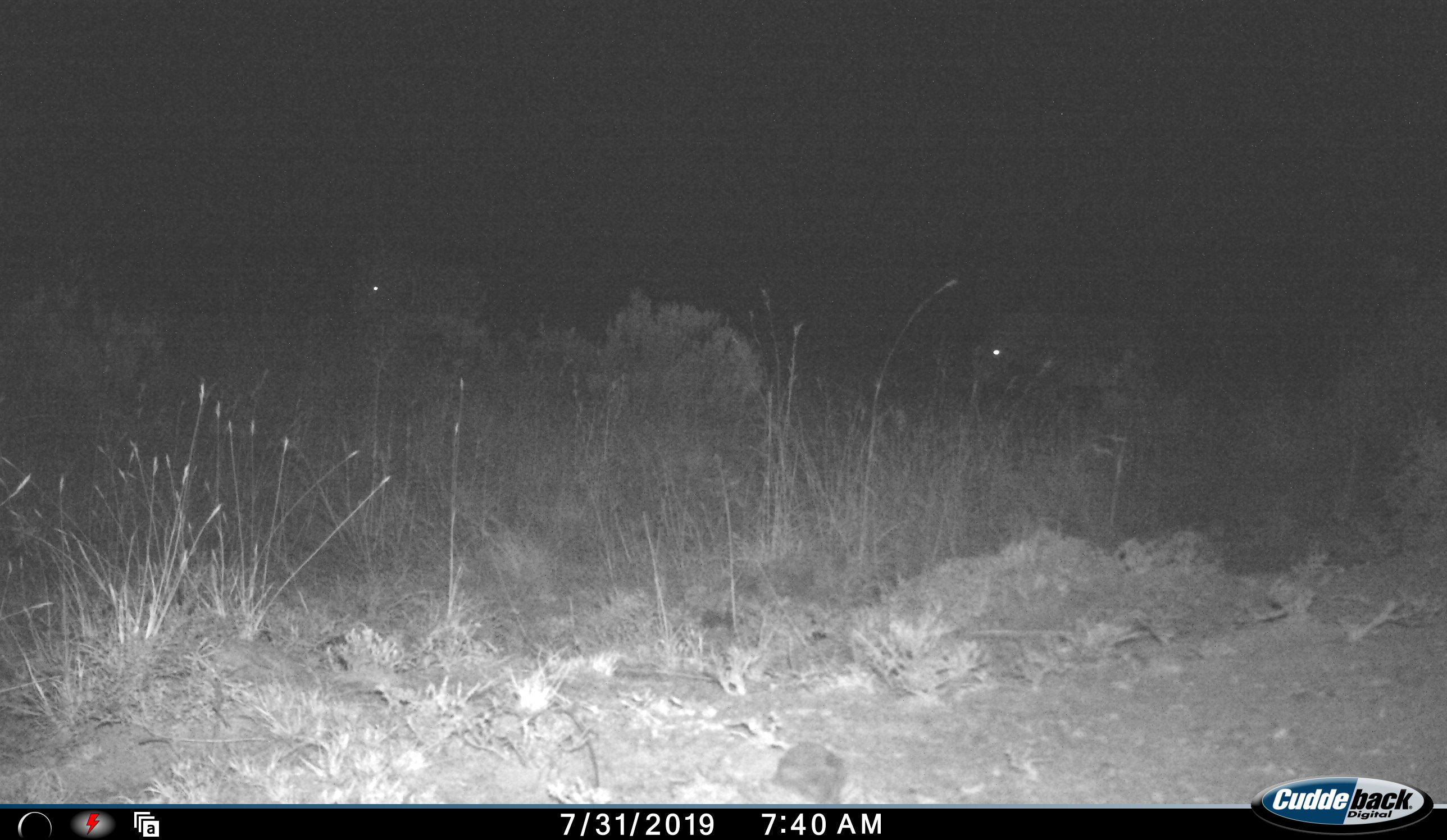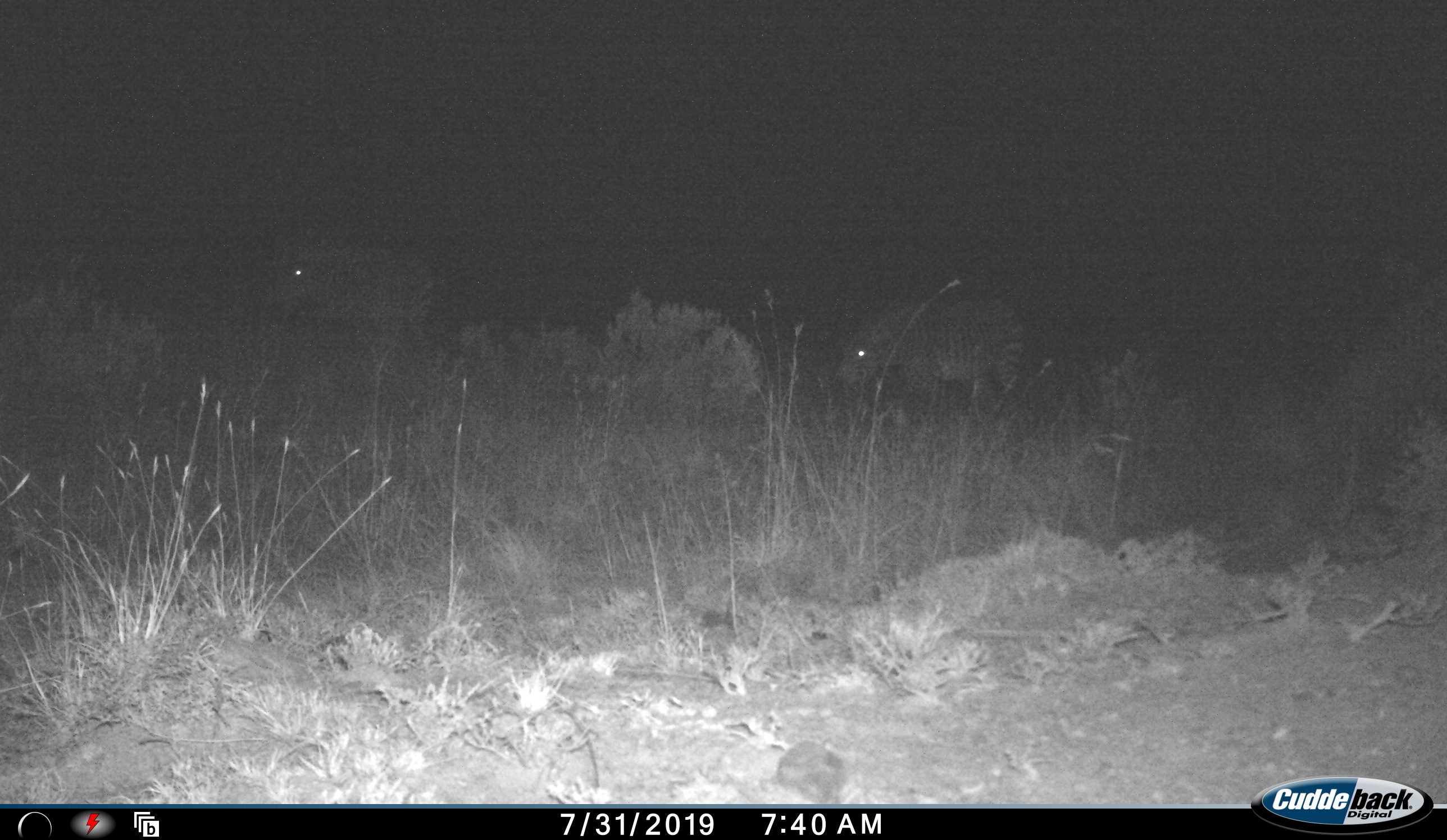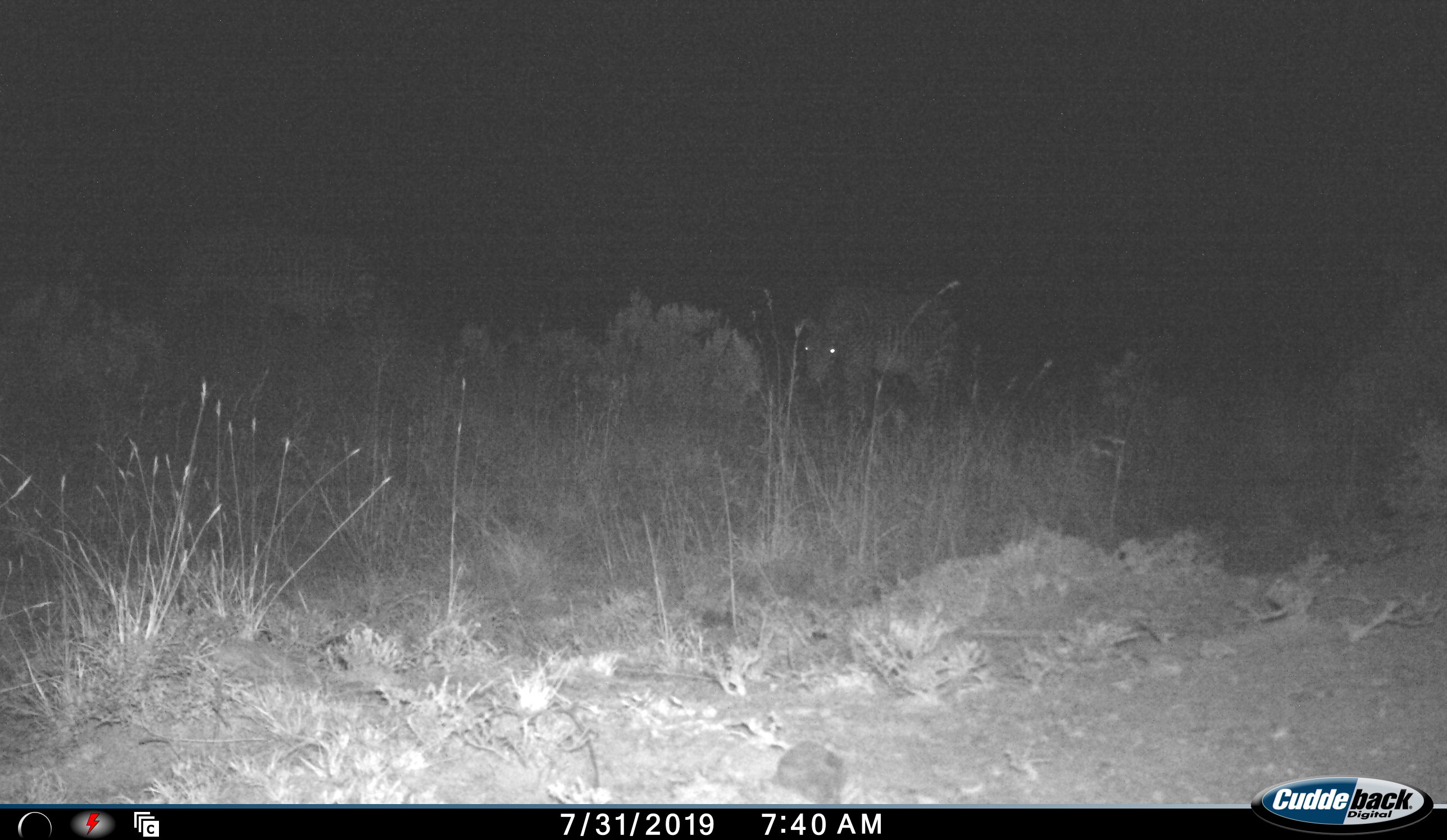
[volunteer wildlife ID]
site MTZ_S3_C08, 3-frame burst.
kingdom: Animalia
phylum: Chordata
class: Mammalia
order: Perissodactyla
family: Equidae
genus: Equus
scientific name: Equus zebra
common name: mountain zebra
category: zebramountain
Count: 2.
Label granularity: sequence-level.